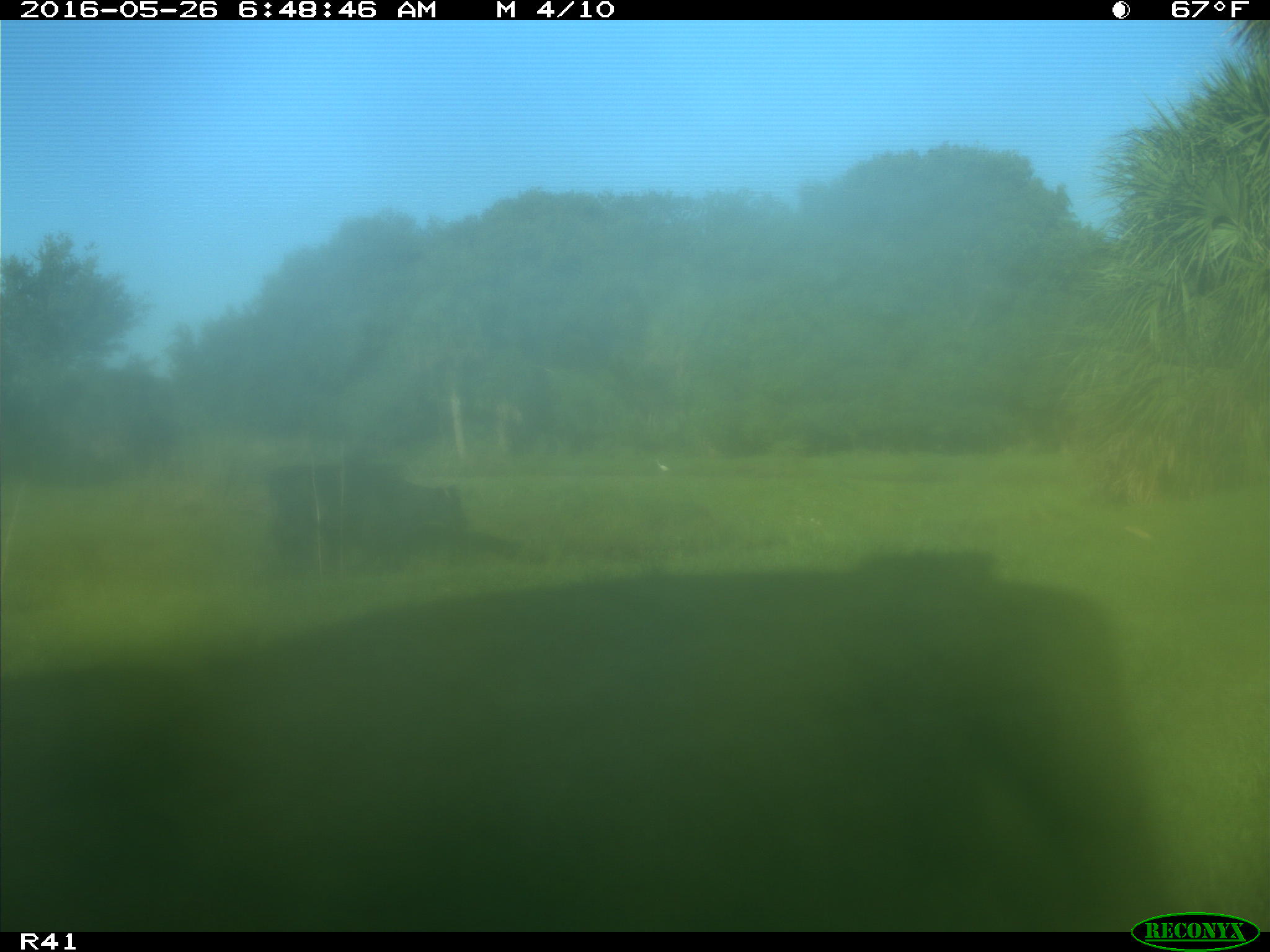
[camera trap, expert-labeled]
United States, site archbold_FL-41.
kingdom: Animalia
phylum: Chordata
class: Mammalia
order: Artiodactyla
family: Bovidae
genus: Bos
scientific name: Bos taurus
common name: domestic cow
Bos taurus (domestic cow).